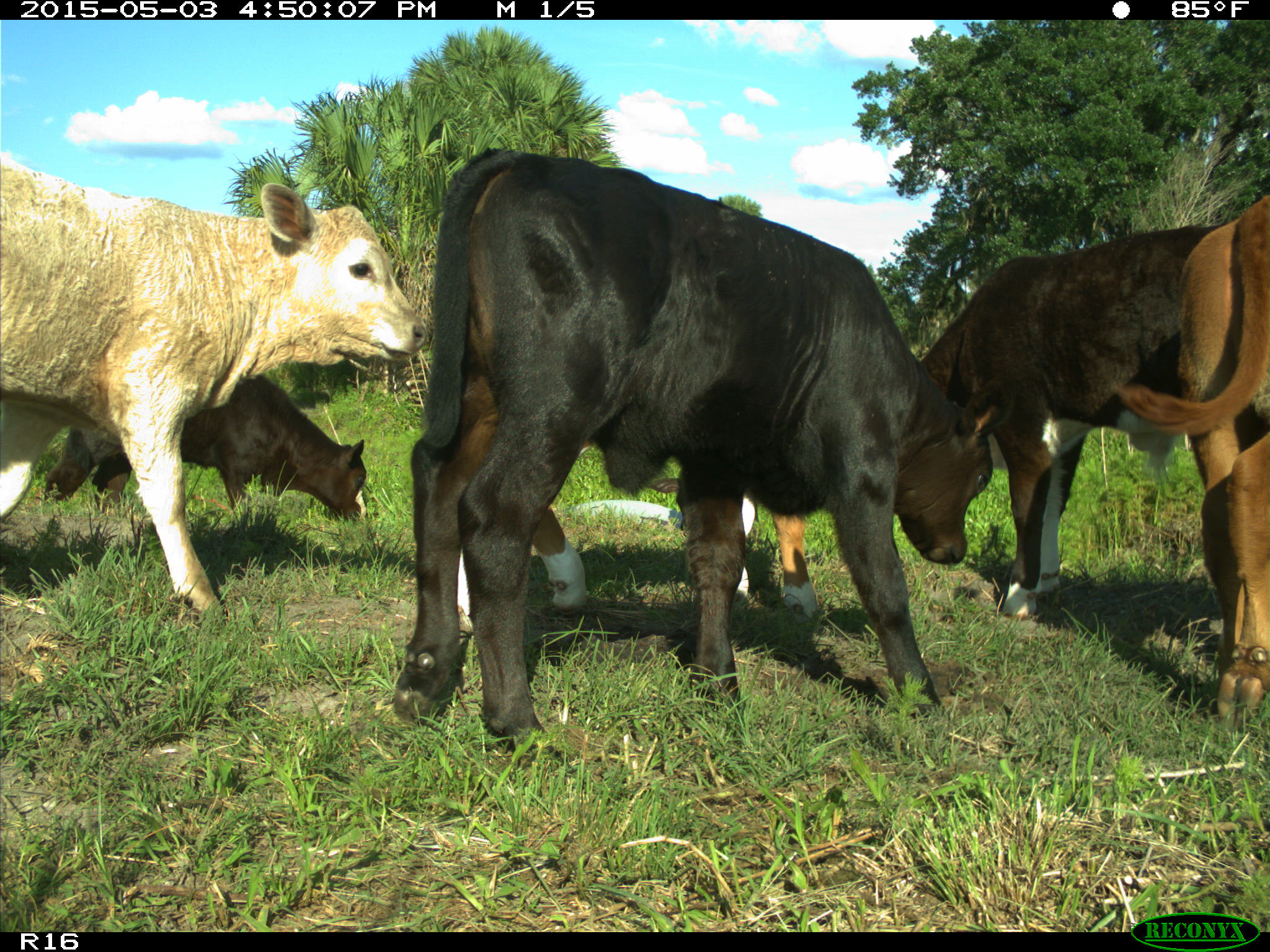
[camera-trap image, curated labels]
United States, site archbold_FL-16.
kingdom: Animalia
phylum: Chordata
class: Mammalia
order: Artiodactyla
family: Bovidae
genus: Bos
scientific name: Bos taurus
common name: domestic cow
Bos taurus (domestic cow).